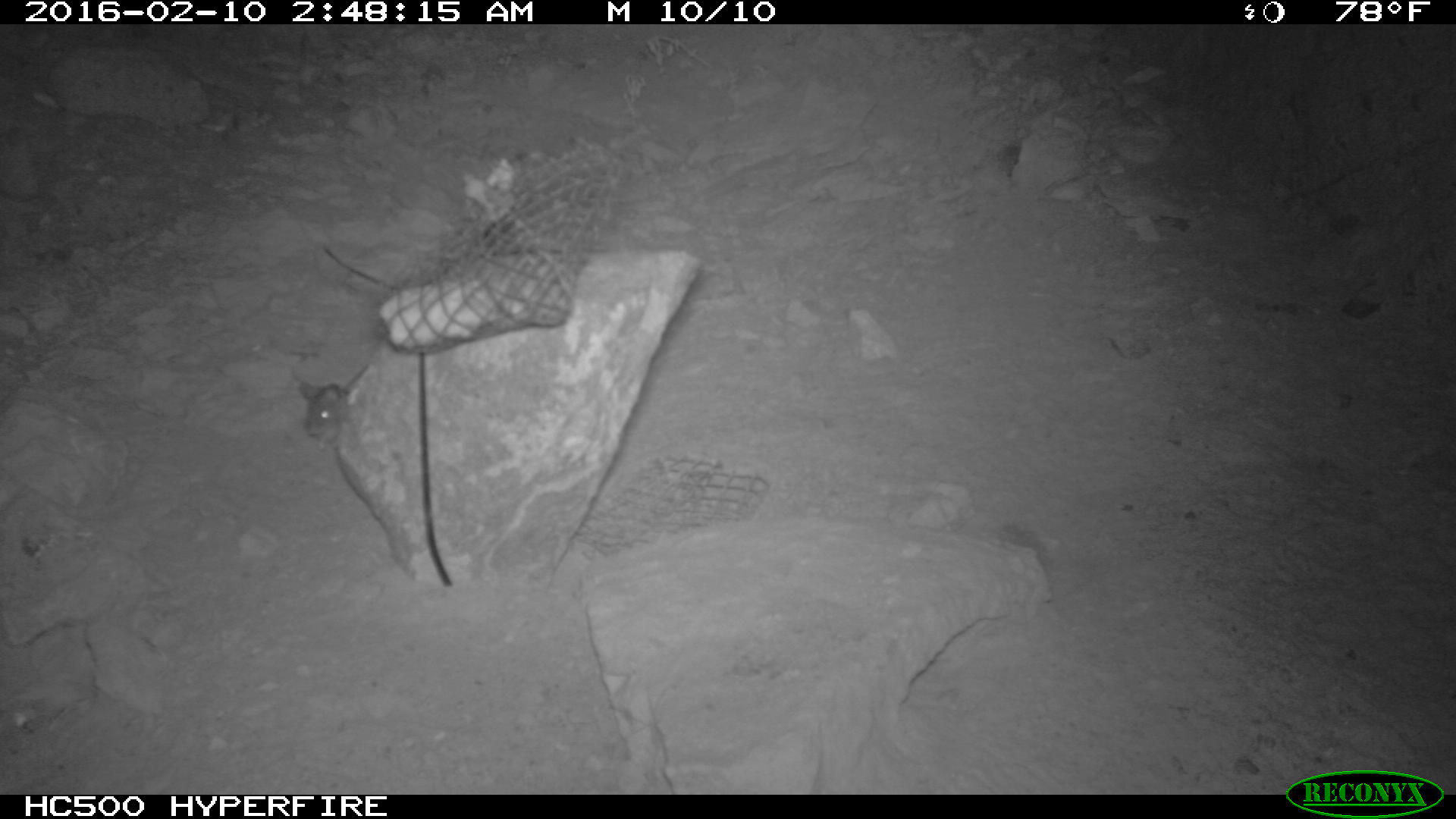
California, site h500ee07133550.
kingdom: Animalia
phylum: Chordata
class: Mammalia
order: Rodentia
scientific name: Rodentia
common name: rodent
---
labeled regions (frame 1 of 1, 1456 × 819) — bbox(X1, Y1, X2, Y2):
rodent: bbox(292, 376, 353, 450)